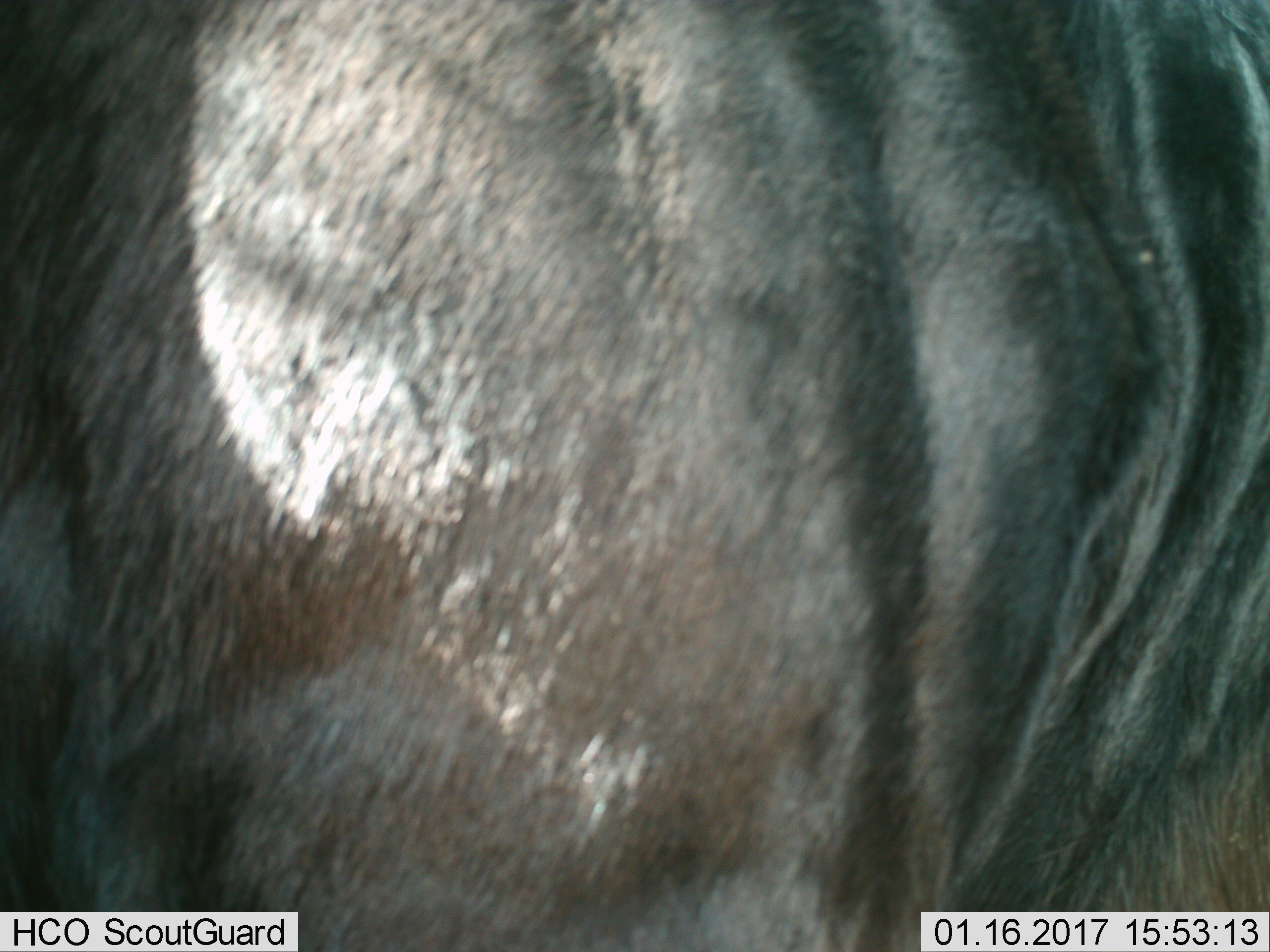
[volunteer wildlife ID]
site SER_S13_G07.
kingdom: Animalia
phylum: Chordata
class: Mammalia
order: Artiodactyla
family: Bovidae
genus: Connochaetes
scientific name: Connochaetes taurinus taurinus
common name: blue wildebeest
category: wildebeestblue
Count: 1.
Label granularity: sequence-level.